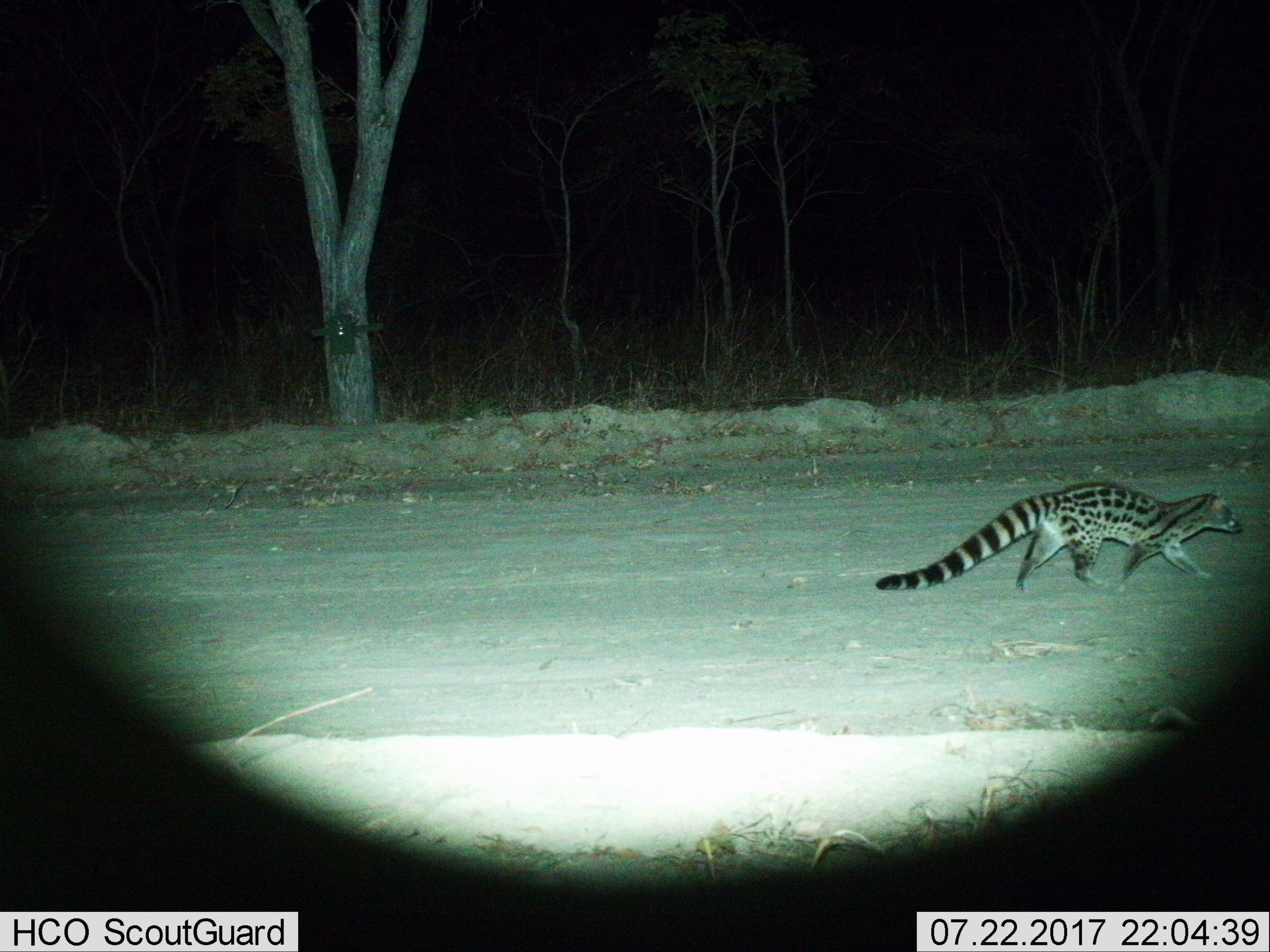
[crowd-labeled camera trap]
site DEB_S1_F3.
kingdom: Animalia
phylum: Chordata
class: Mammalia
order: Carnivora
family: Viverridae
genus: Genetta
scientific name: Genetta genetta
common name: small-spotted genet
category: genetcommonsmallspotted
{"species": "genetcommonsmallspotted (small-spotted genet) (Genetta genetta)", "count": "1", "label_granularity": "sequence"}